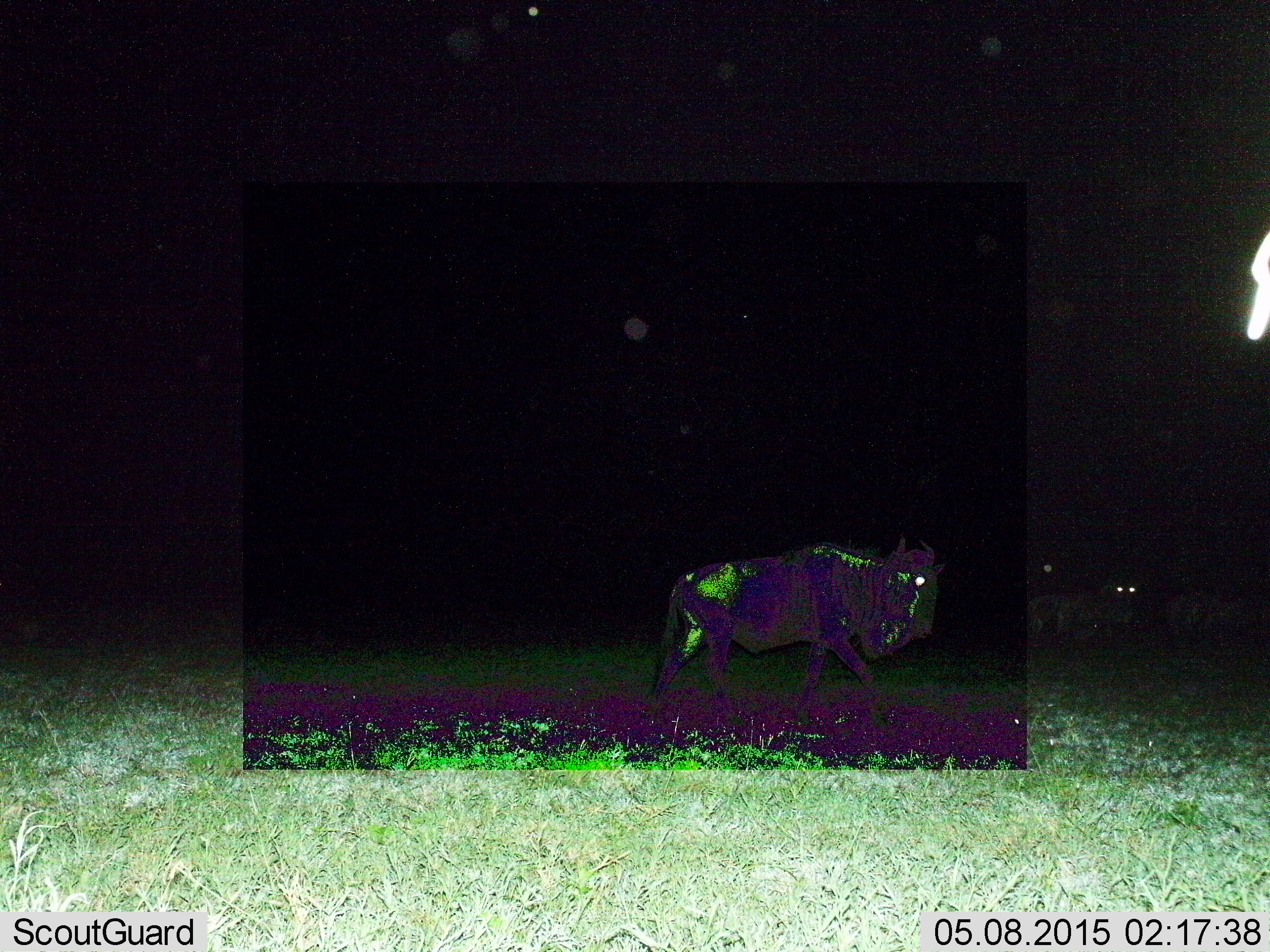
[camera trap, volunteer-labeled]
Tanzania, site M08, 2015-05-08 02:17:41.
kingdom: Animalia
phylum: Chordata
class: Mammalia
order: Artiodactyla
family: Bovidae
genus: Connochaetes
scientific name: Connochaetes taurinus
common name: blue wildebeest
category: wildebeest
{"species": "wildebeest (blue wildebeest) (Connochaetes taurinus)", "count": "2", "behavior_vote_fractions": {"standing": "40%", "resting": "0%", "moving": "80%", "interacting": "0%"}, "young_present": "0%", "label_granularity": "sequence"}